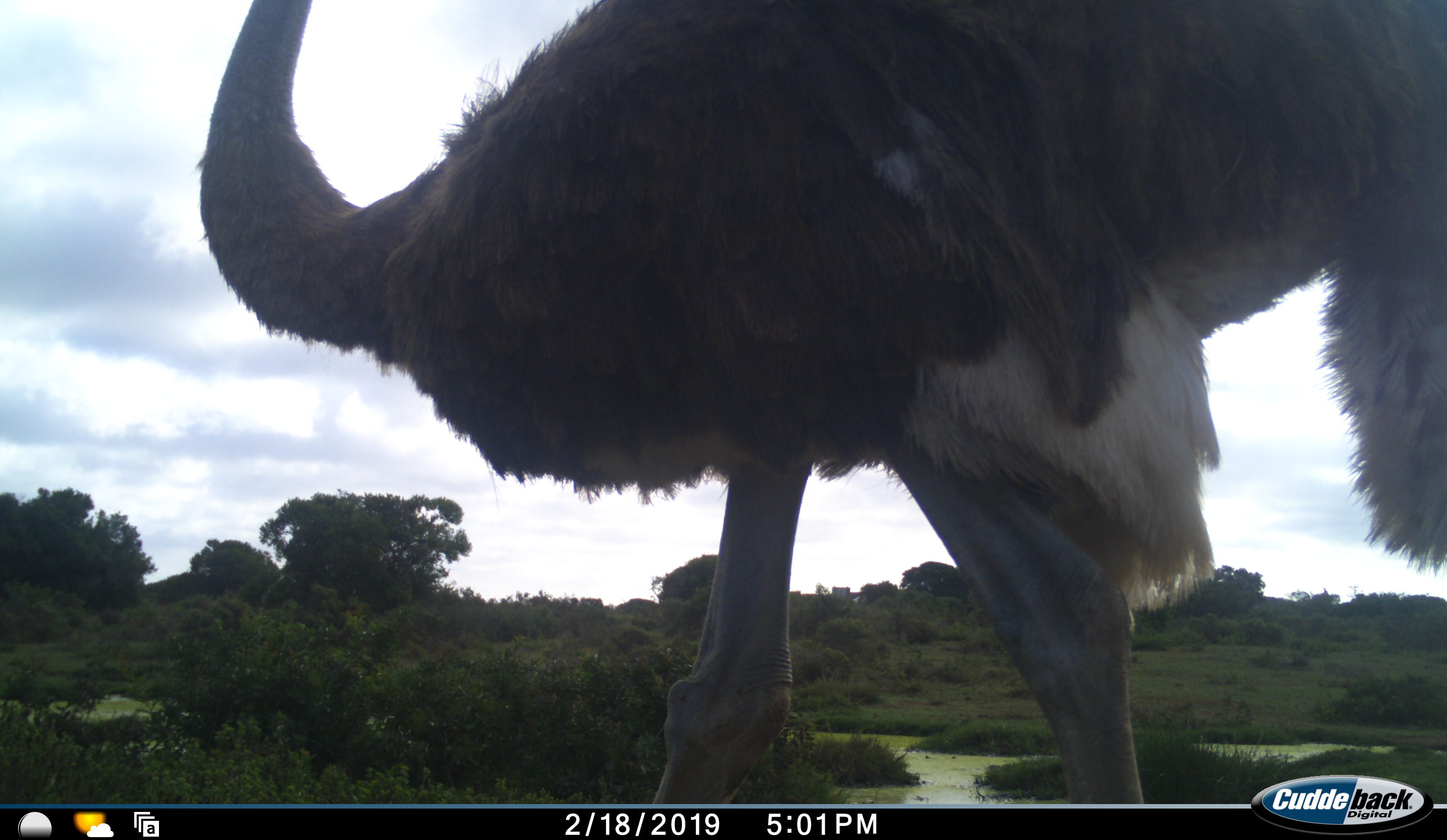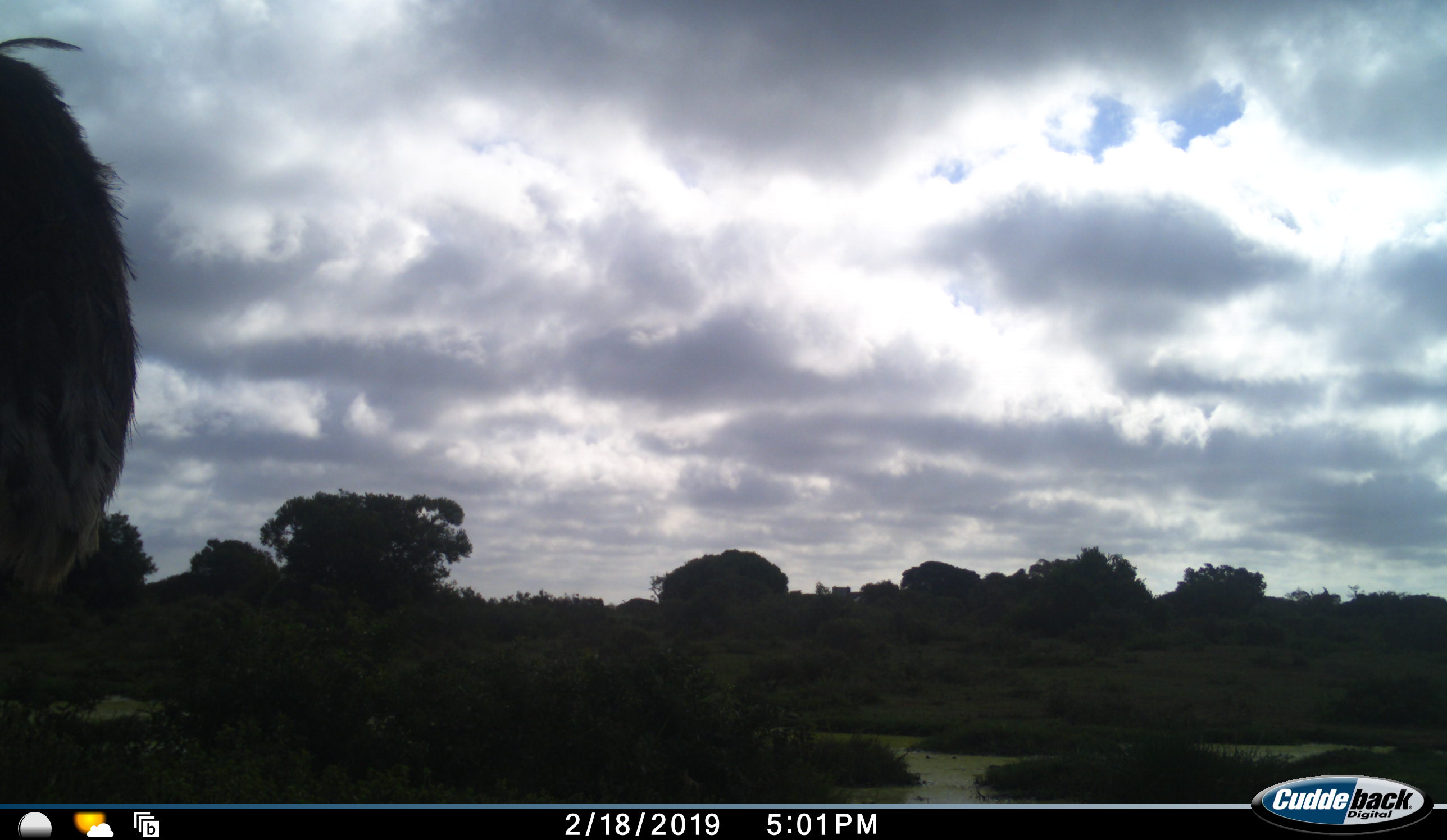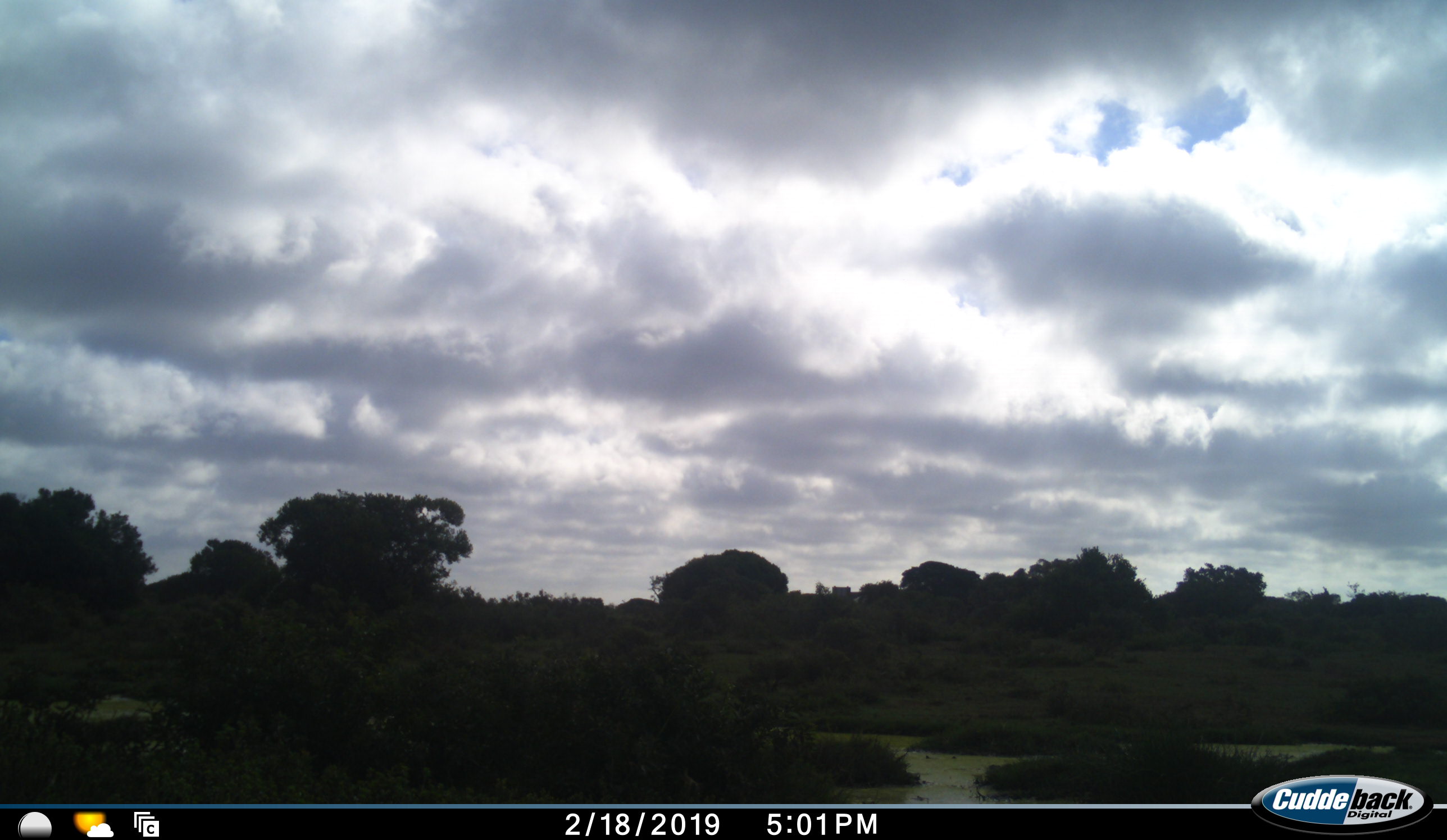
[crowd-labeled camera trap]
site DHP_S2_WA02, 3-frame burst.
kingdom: Animalia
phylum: Chordata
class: Aves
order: Struthioniformes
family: Struthionidae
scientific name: Struthionidae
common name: ostrich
Ostrich (Struthionidae), count 1. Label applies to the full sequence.